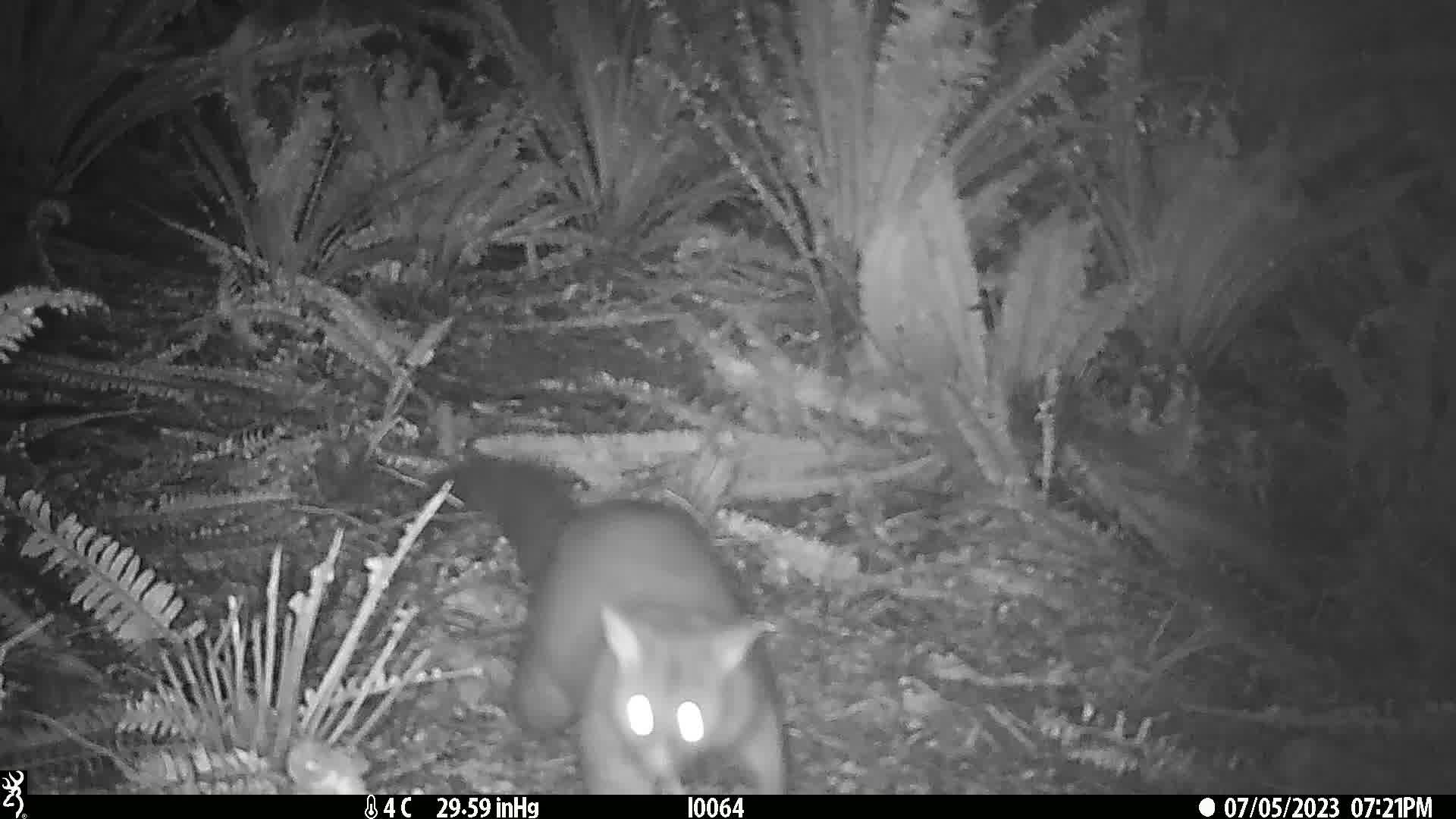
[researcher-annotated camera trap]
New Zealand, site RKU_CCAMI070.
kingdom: Animalia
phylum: Chordata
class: Mammalia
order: Diprotodontia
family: Phalangeridae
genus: Trichosurus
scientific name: Trichosurus vulpecula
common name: common brushtail possum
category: possum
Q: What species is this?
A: Possum (common brushtail possum) (Trichosurus vulpecula).